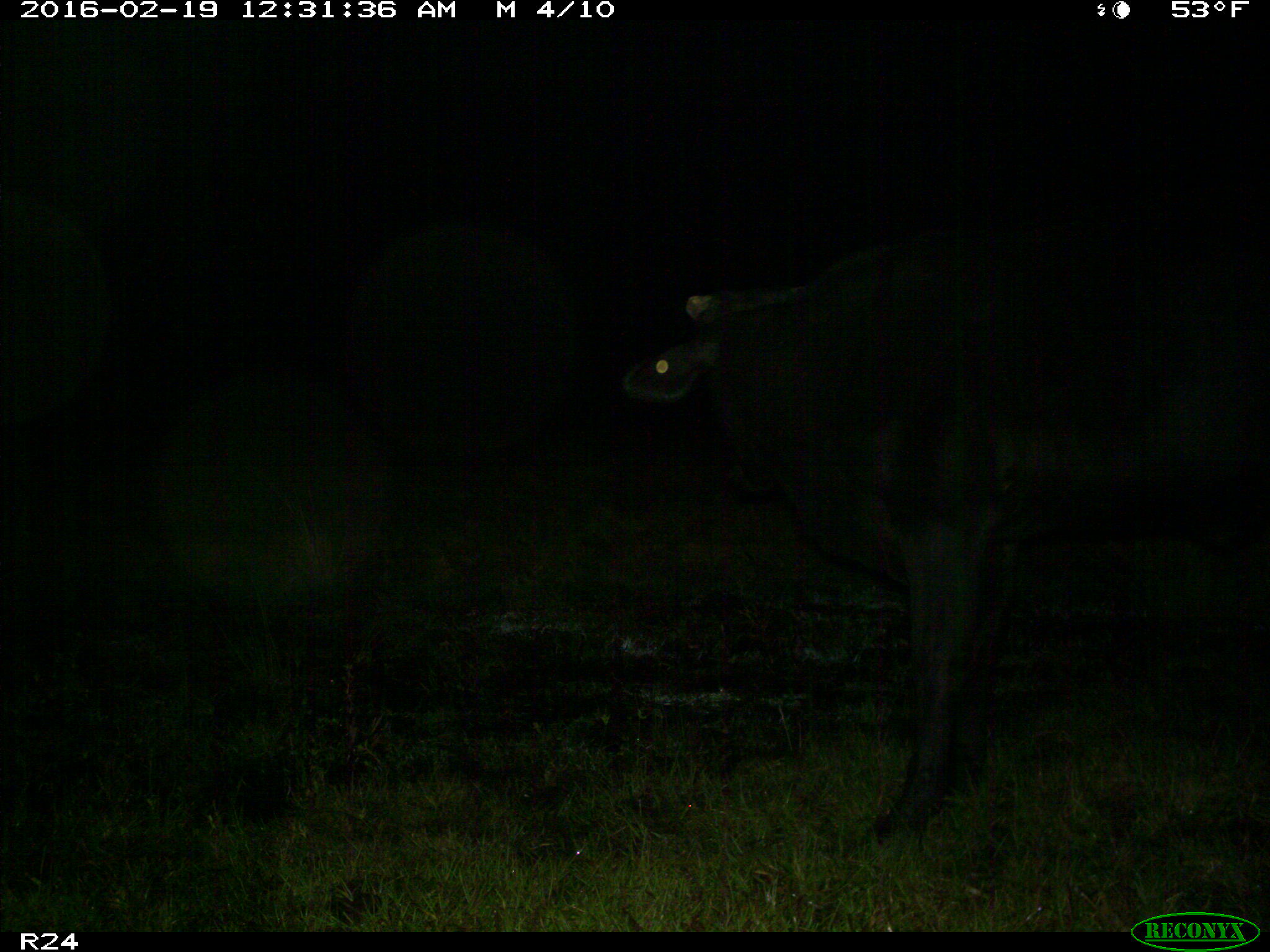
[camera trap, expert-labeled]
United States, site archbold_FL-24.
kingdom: Animalia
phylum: Chordata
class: Mammalia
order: Artiodactyla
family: Bovidae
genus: Bos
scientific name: Bos taurus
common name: domestic cow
Bos taurus (domestic cow).